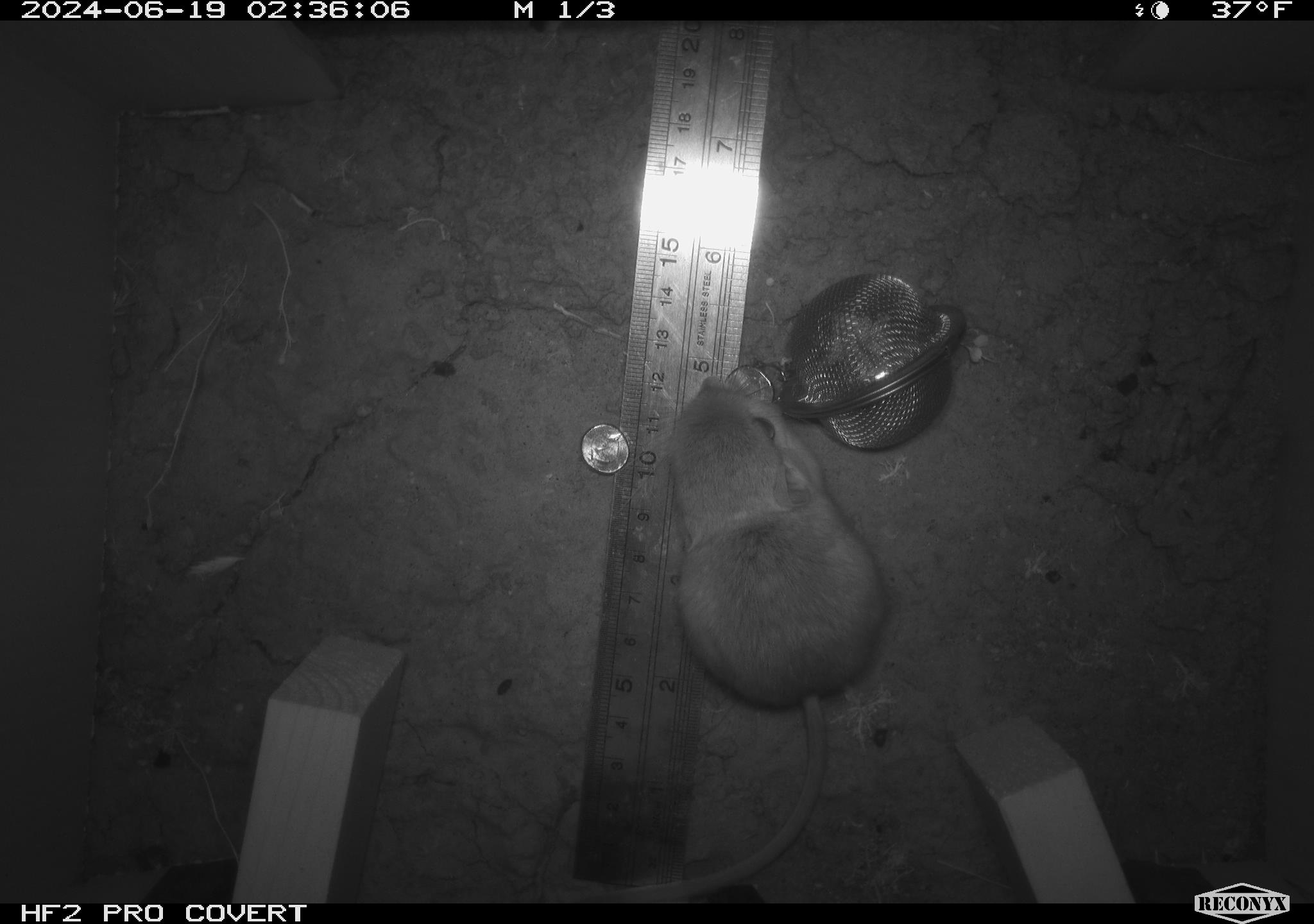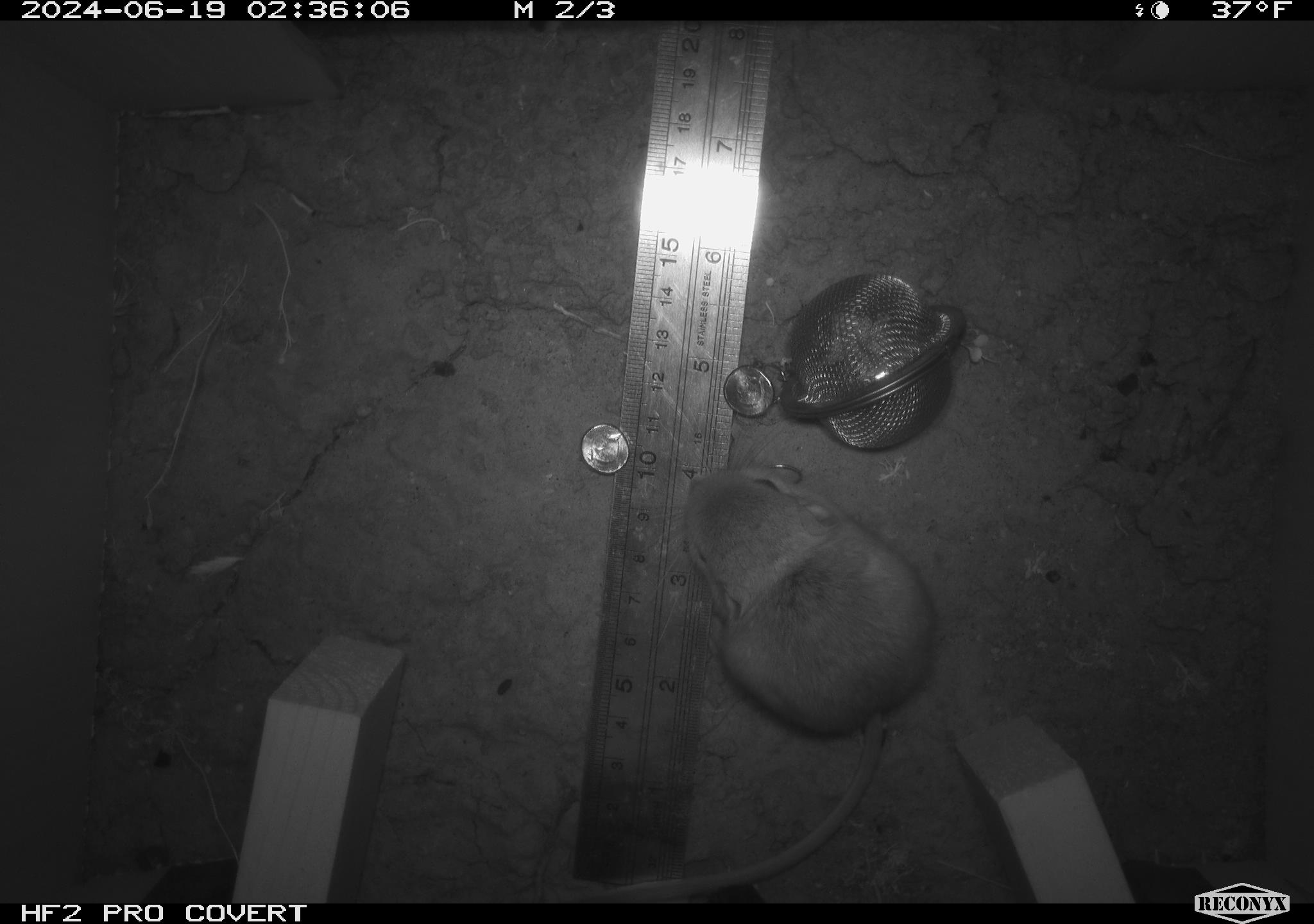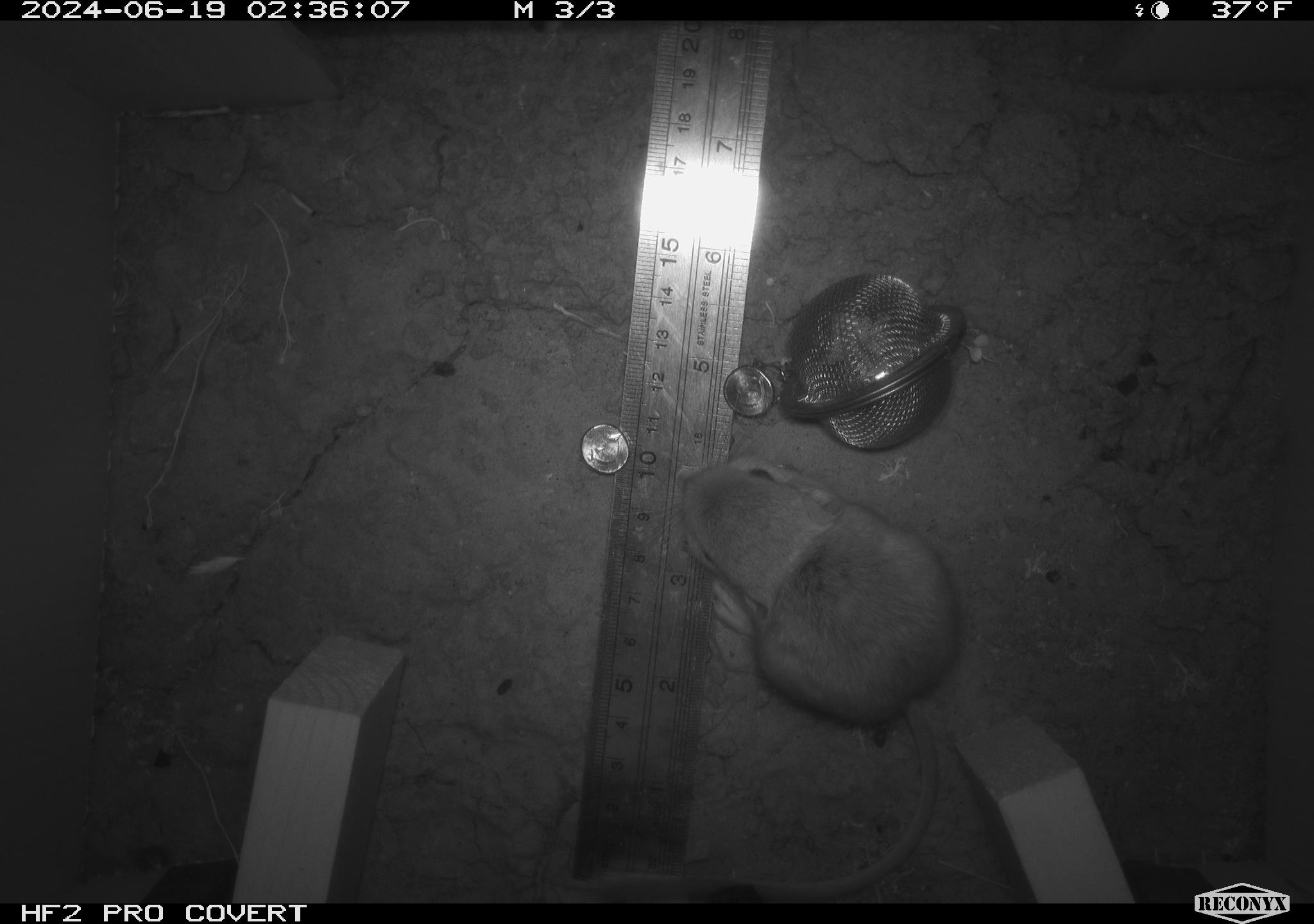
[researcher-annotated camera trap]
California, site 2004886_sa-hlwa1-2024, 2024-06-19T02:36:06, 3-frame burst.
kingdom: Animalia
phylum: Chordata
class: Mammalia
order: Rodentia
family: Heteromyidae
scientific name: Heteromyidae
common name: kangaroo rats and pocket mice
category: heteromyidae family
Heteromyidae family (kangaroo rats and pocket mice) (Heteromyidae).